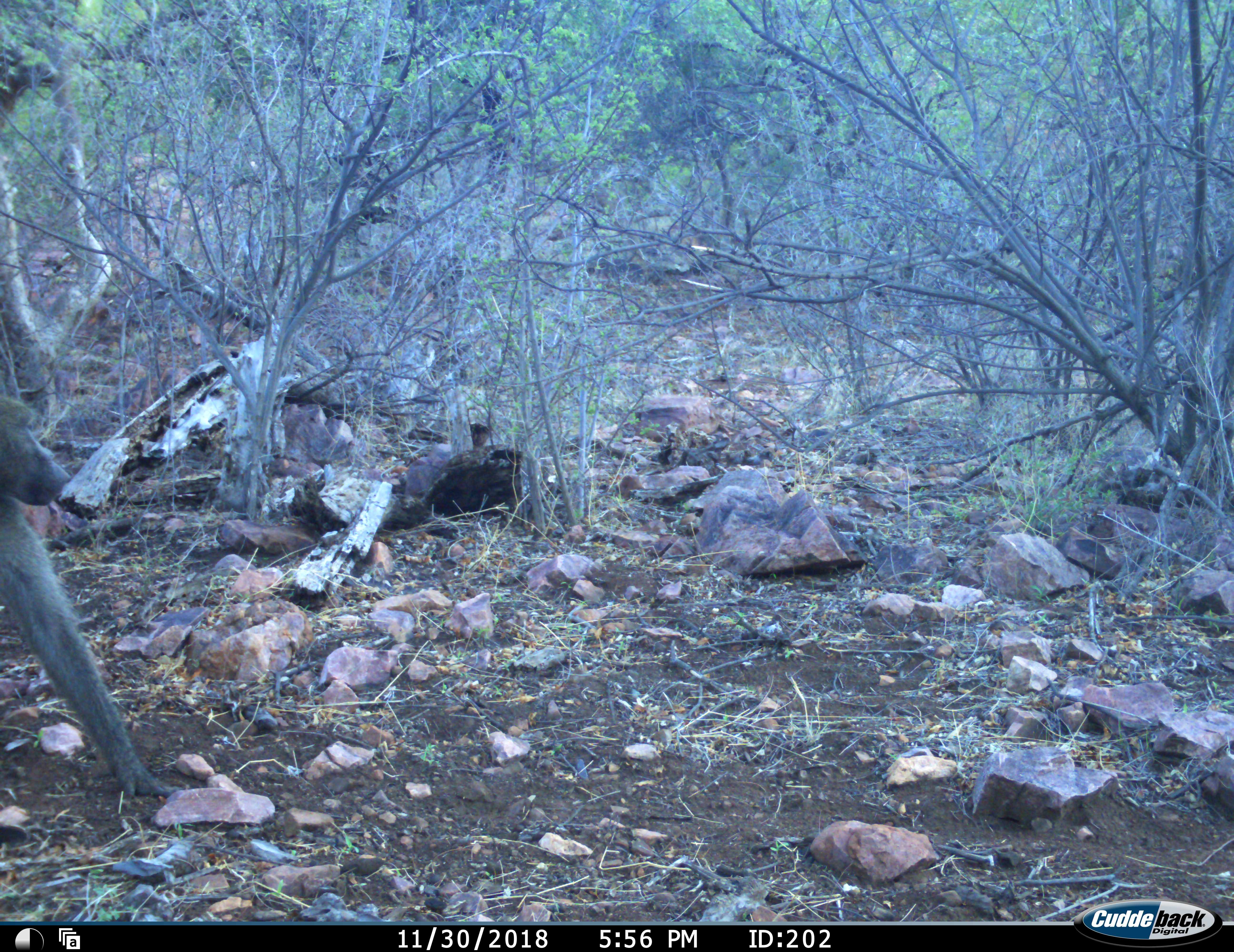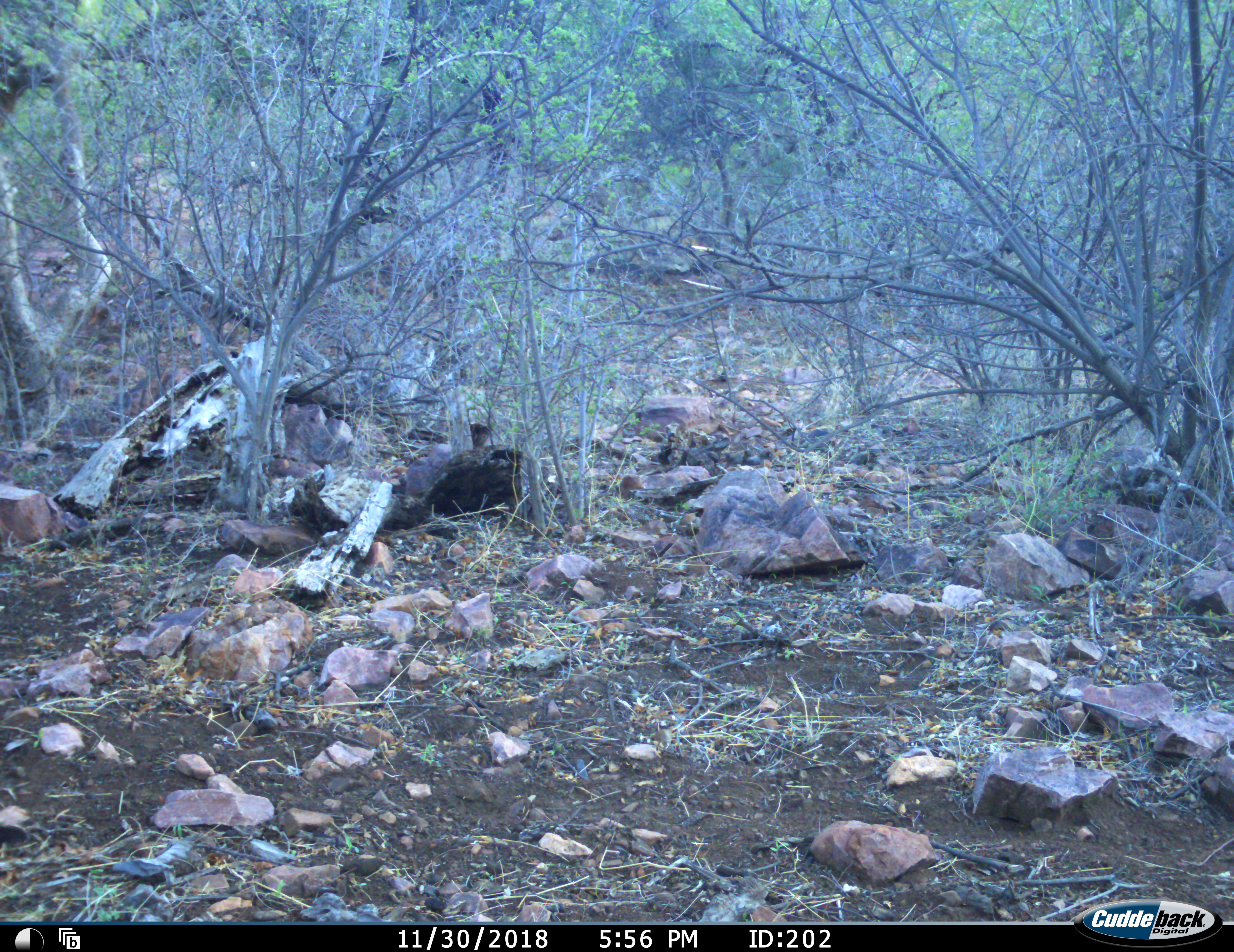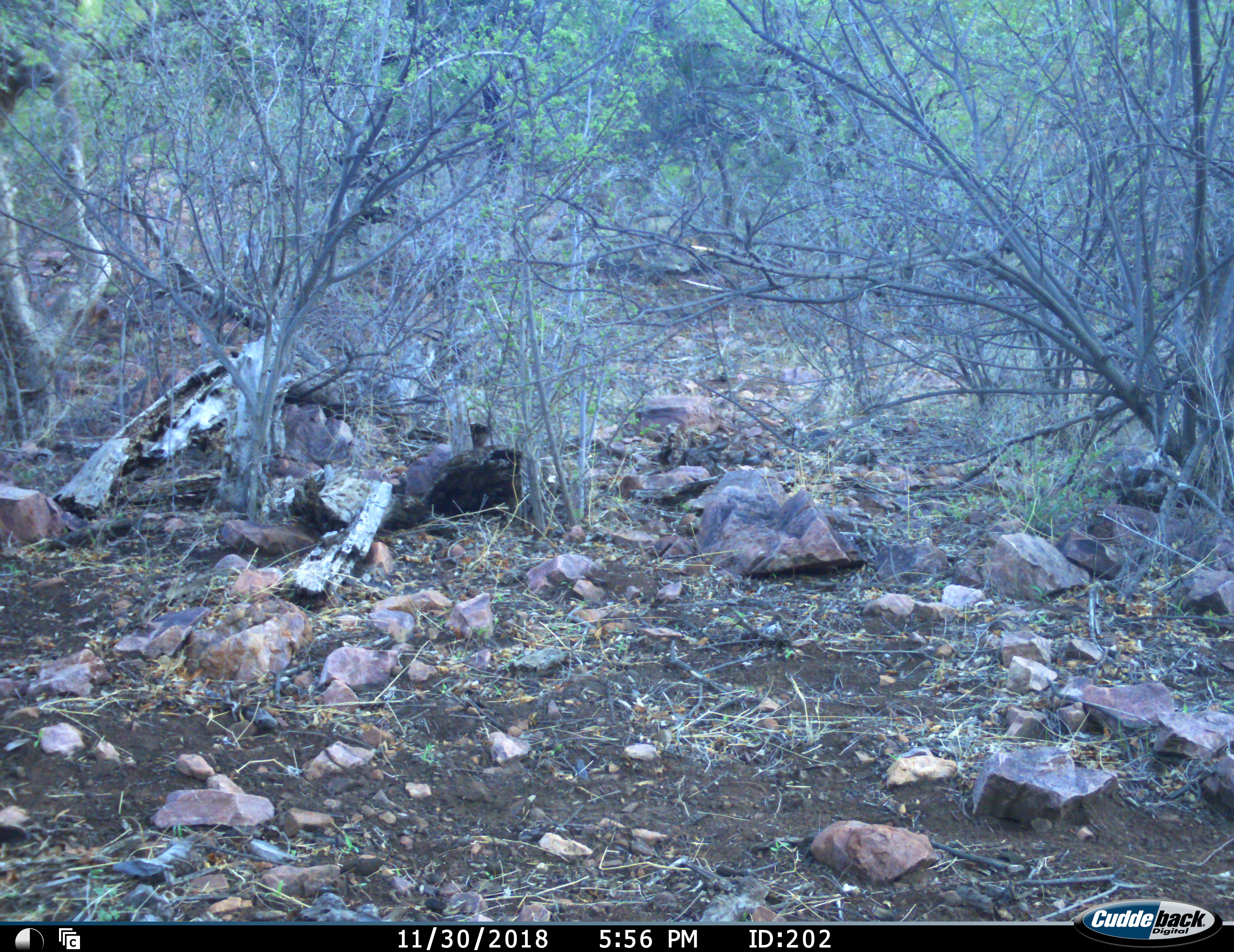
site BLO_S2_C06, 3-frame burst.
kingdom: Animalia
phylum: Chordata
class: Mammalia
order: Primates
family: Cercopithecidae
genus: Papio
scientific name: Papio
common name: baboon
Baboon (Papio), count 1. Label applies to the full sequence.